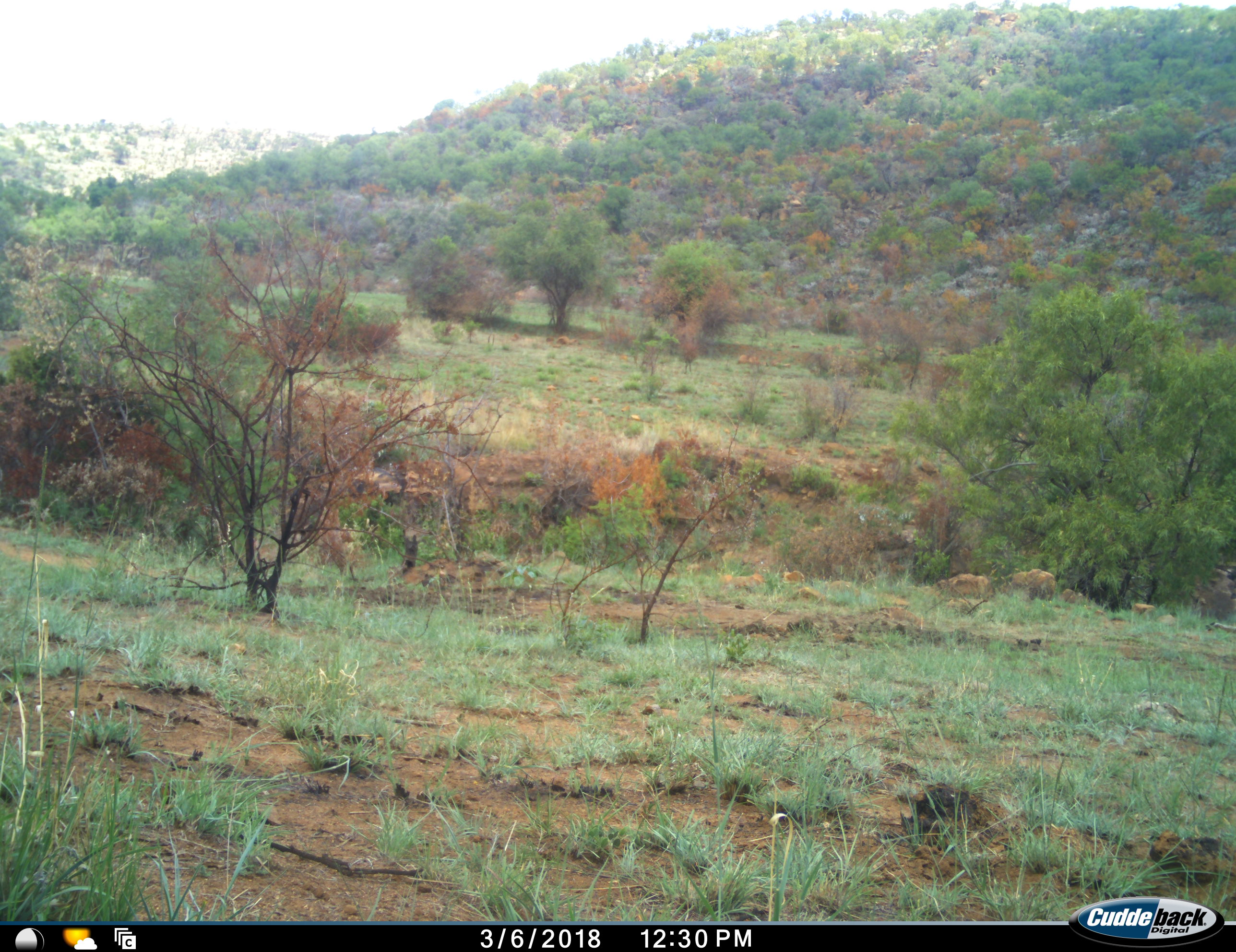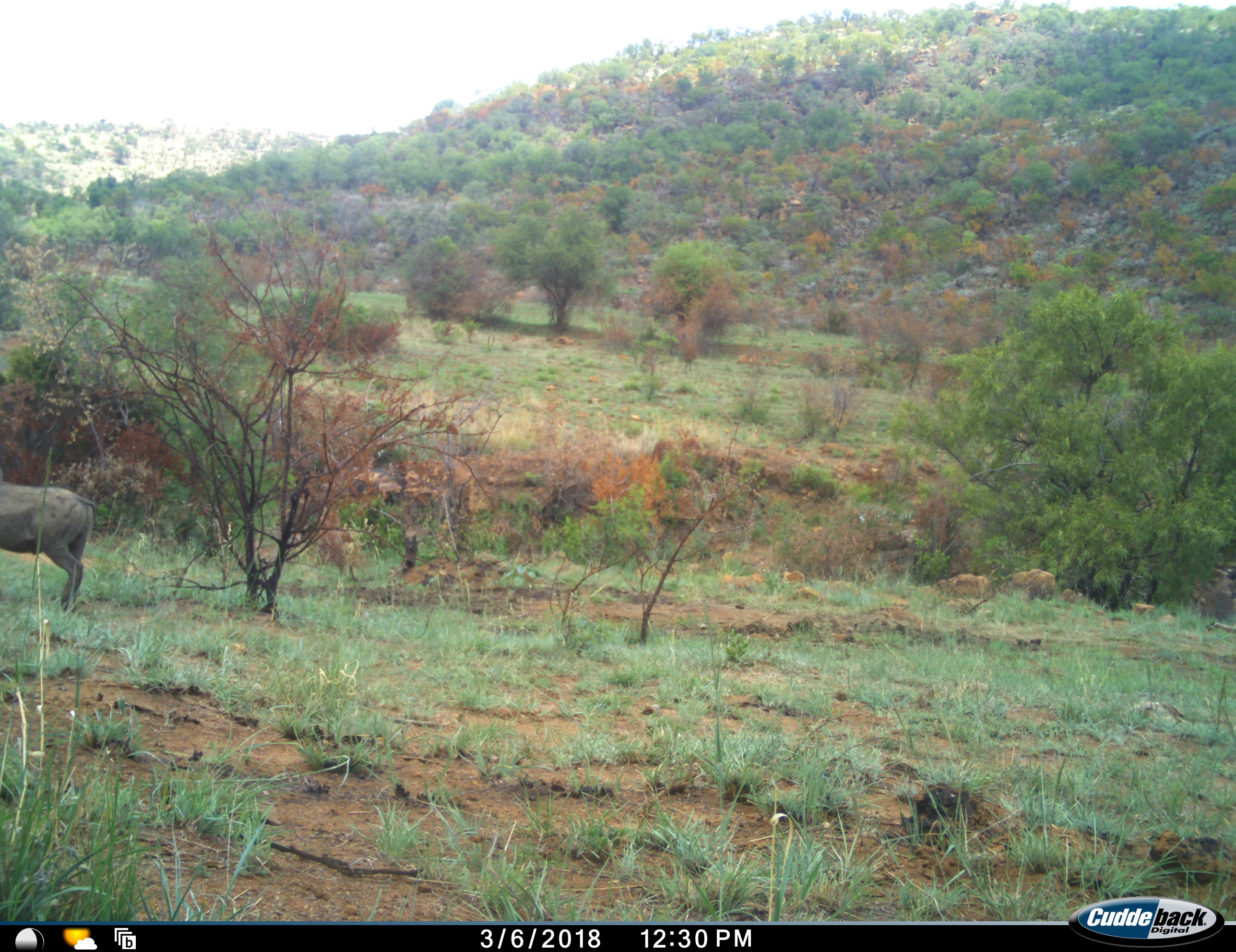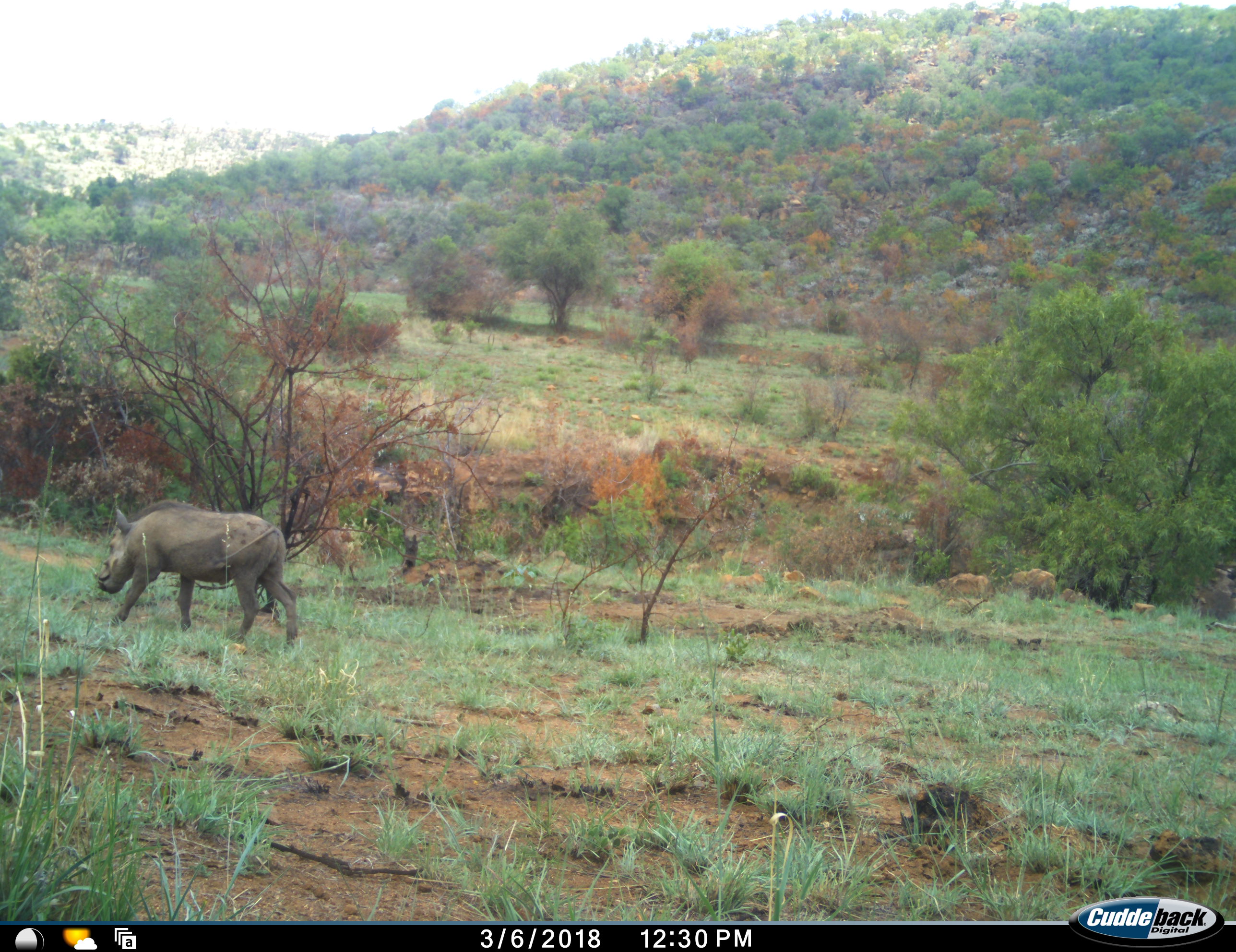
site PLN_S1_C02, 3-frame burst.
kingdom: Animalia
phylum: Chordata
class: Mammalia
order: Artiodactyla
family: Suidae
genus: Phacochoerus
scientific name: Phacochoerus africanus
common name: warthog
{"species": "warthog (Phacochoerus africanus)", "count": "1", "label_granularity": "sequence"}